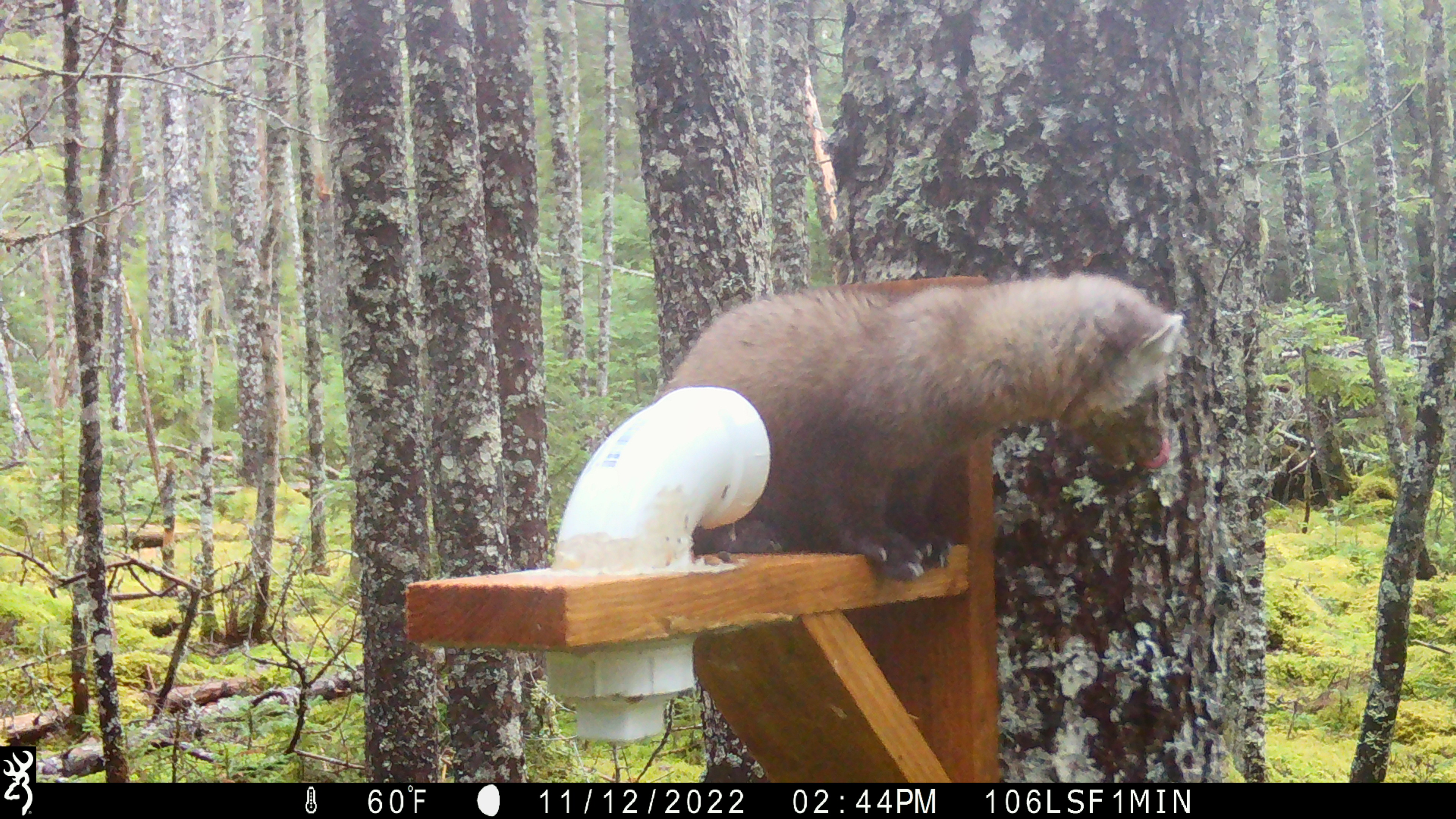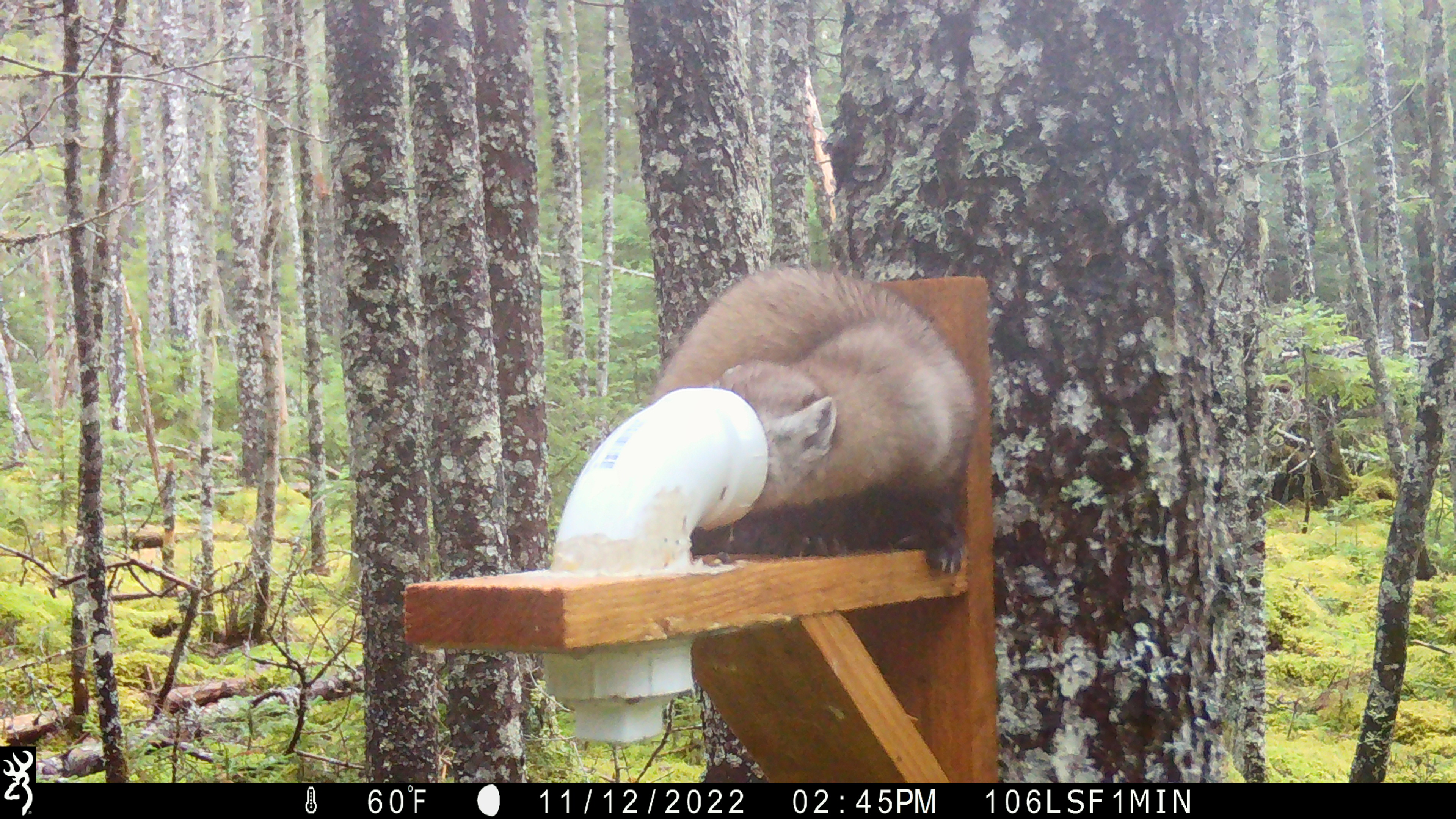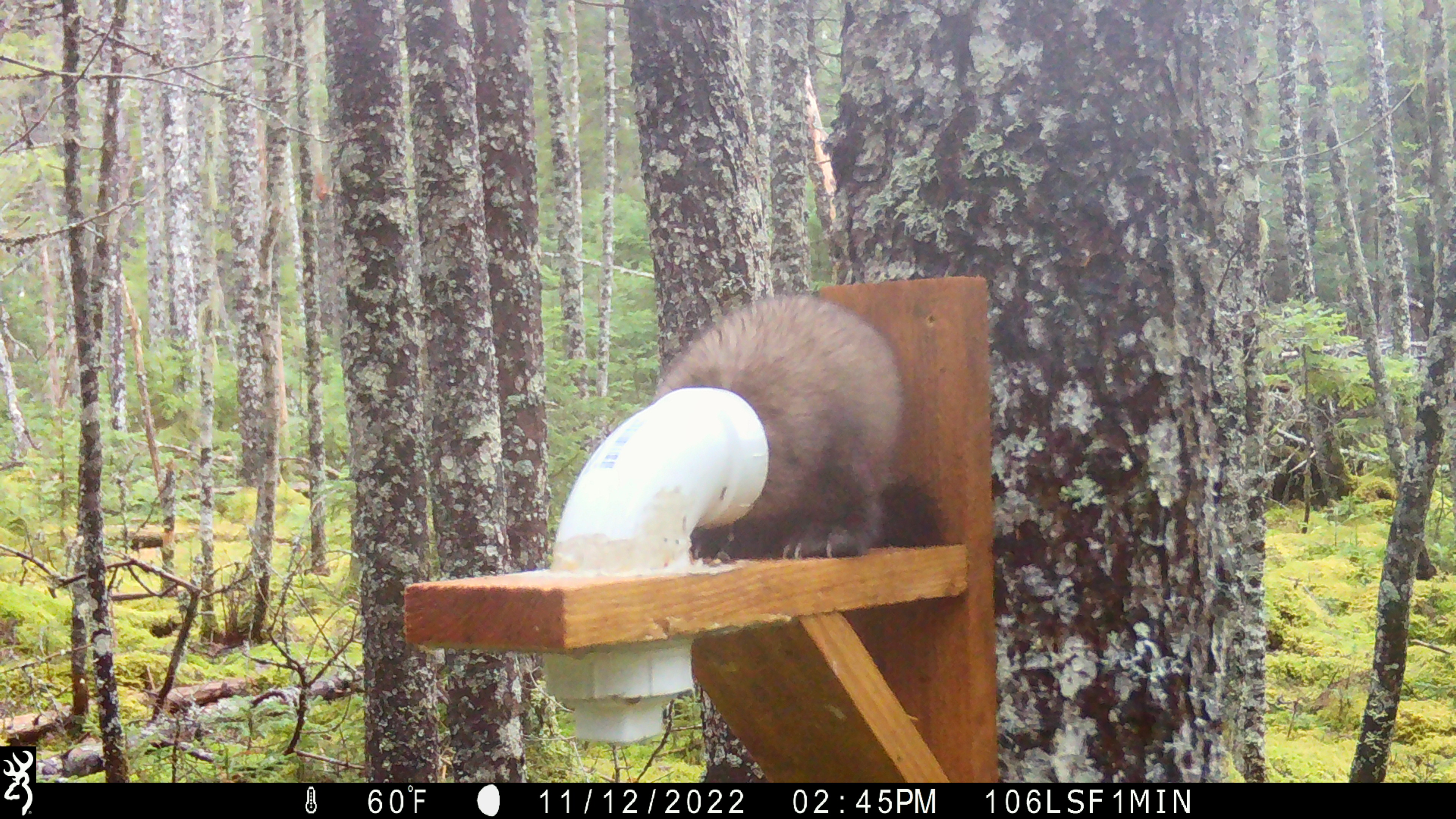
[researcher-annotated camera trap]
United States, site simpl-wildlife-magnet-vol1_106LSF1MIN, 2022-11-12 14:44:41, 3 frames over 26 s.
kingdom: Animalia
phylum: Chordata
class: Mammalia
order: Carnivora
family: Mustelidae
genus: Martes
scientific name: Martes americana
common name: american marten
American marten (Martes americana).